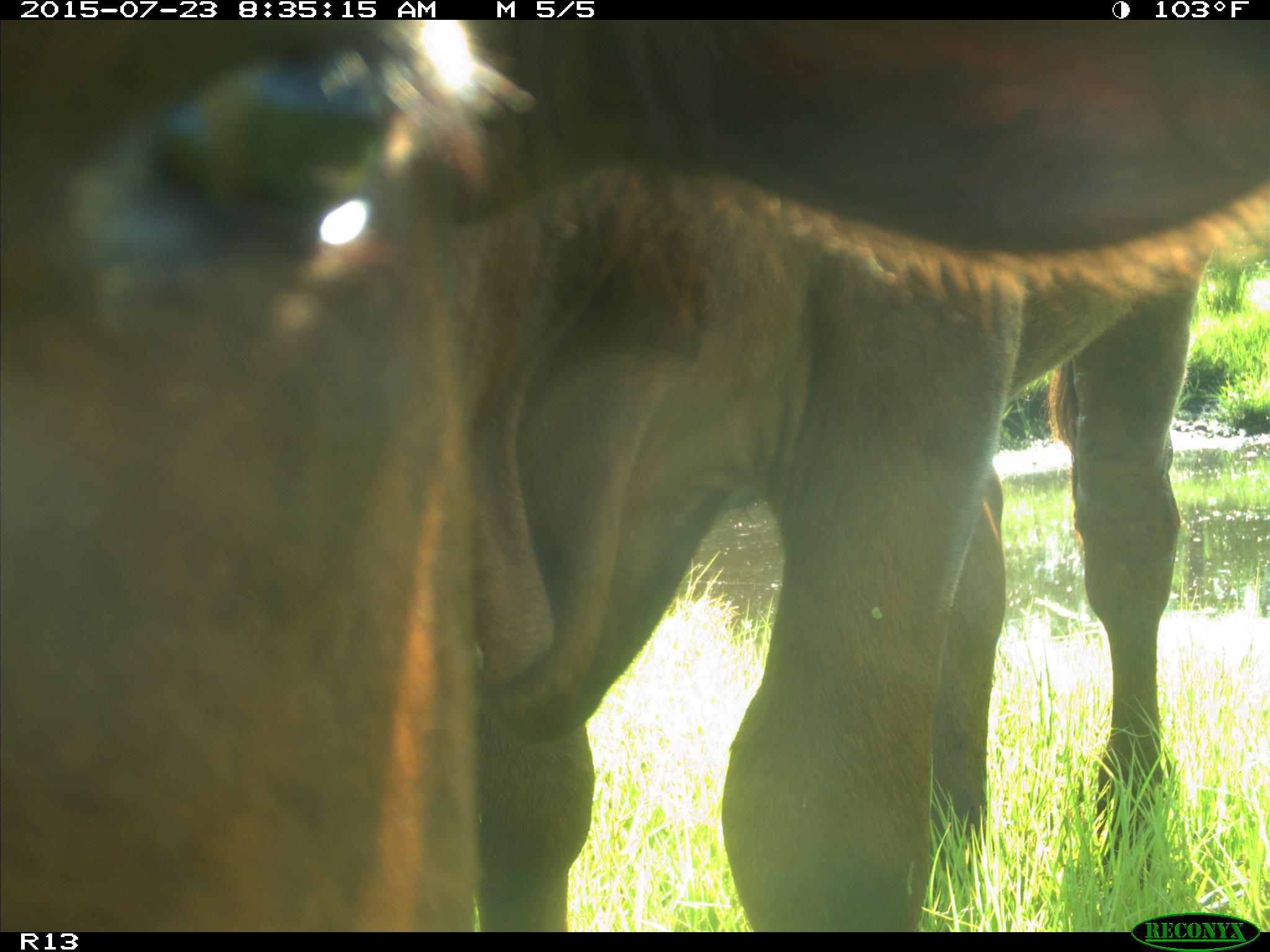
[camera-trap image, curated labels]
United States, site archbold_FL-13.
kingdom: Animalia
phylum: Chordata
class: Mammalia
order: Artiodactyla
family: Bovidae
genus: Bos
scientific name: Bos taurus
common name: domestic cow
Bos taurus (domestic cow).